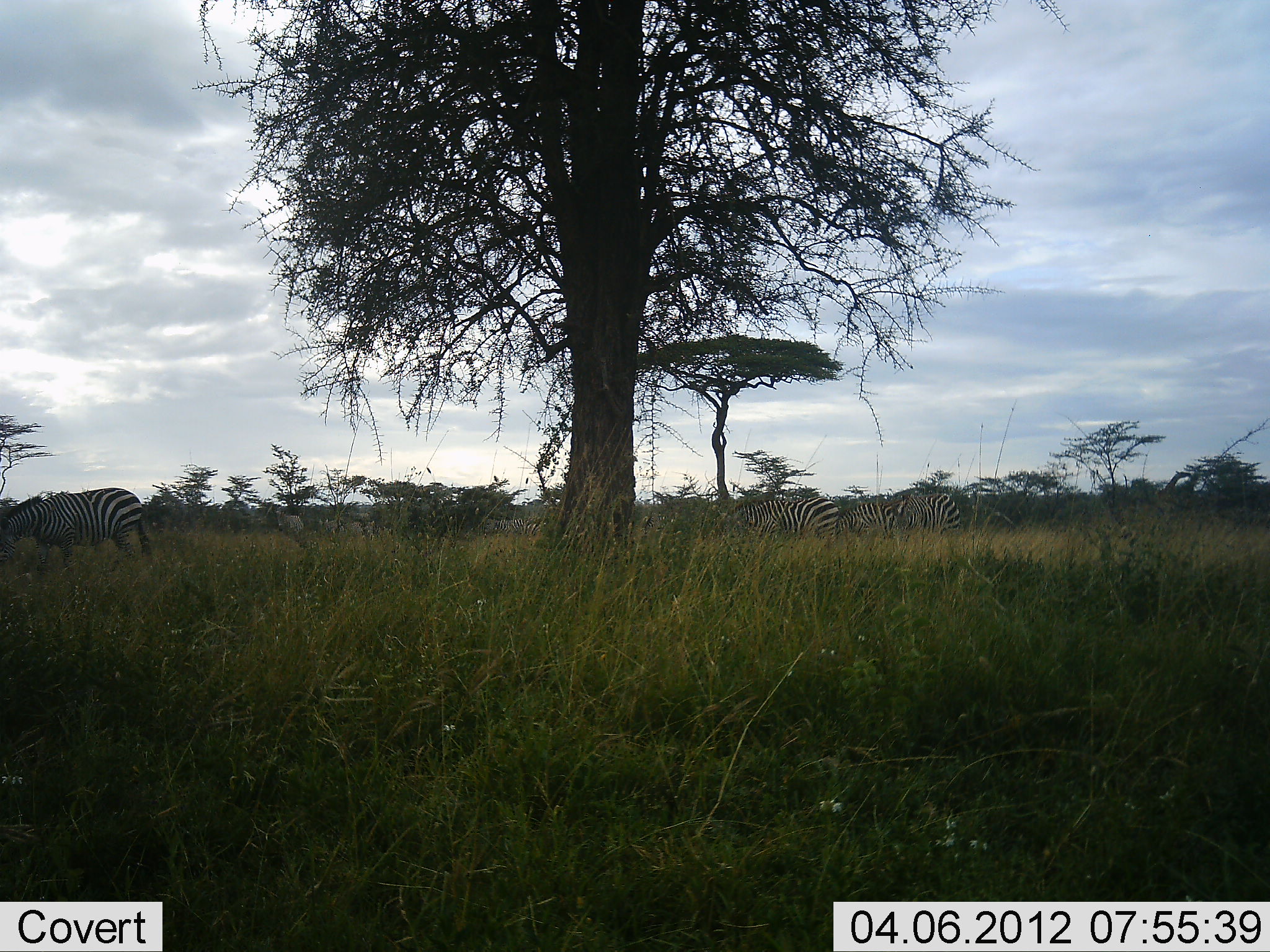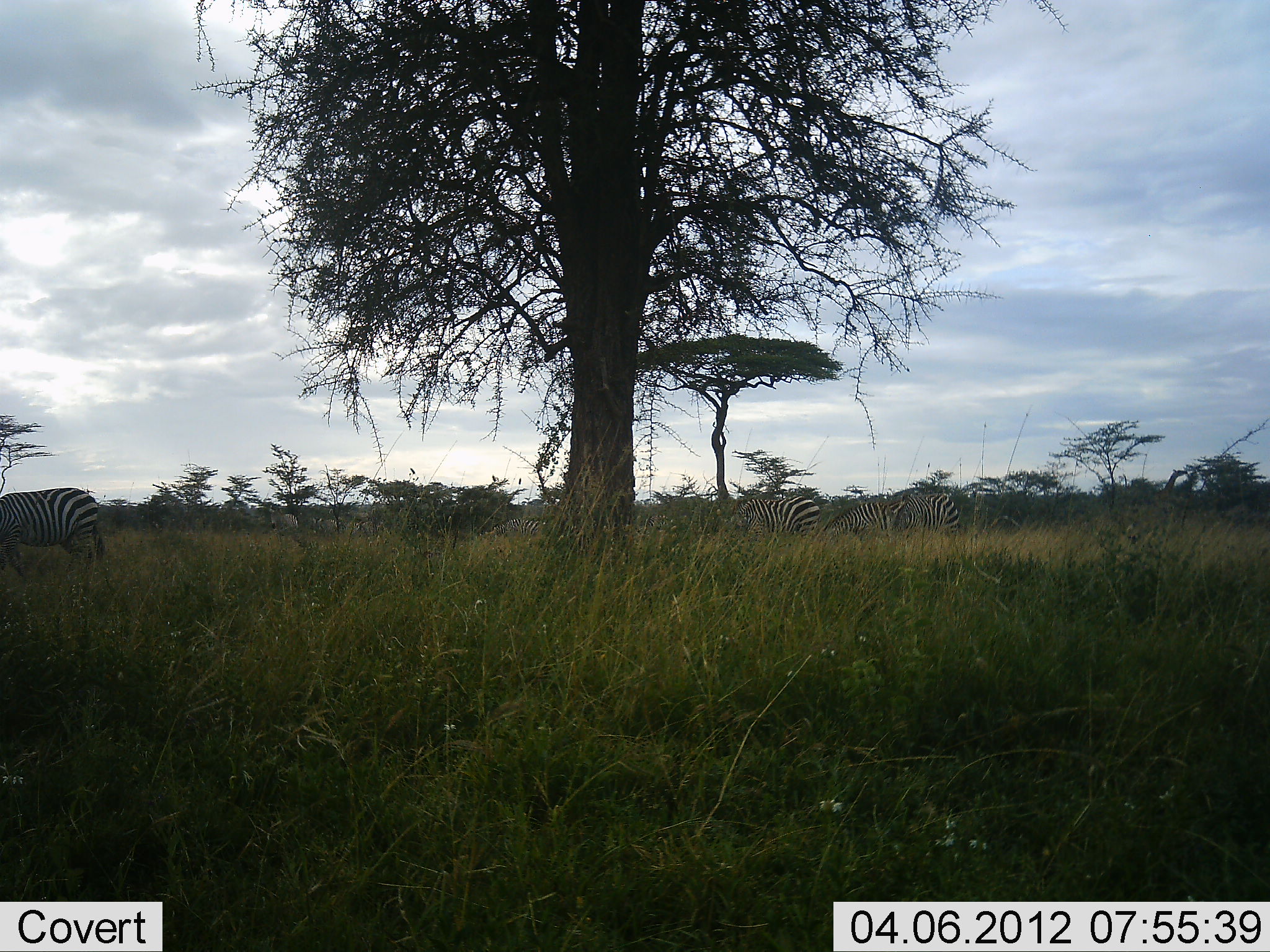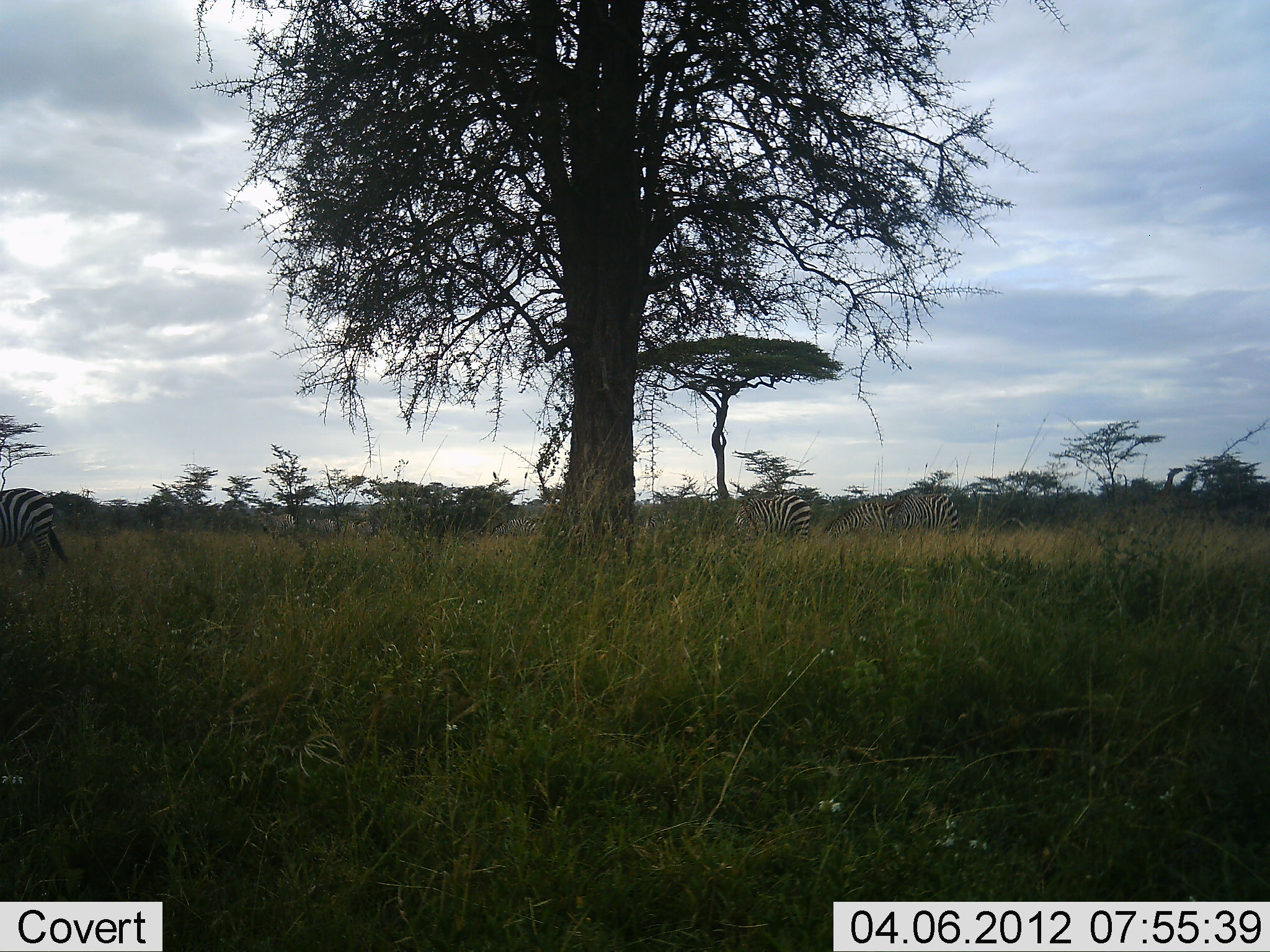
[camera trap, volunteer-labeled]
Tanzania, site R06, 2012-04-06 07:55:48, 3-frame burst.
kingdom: Animalia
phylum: Chordata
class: Mammalia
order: Perissodactyla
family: Equidae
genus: Equus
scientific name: Equus quagga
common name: plains zebra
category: zebra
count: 4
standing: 30%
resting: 0%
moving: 70%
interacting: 0%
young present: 0%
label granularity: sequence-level